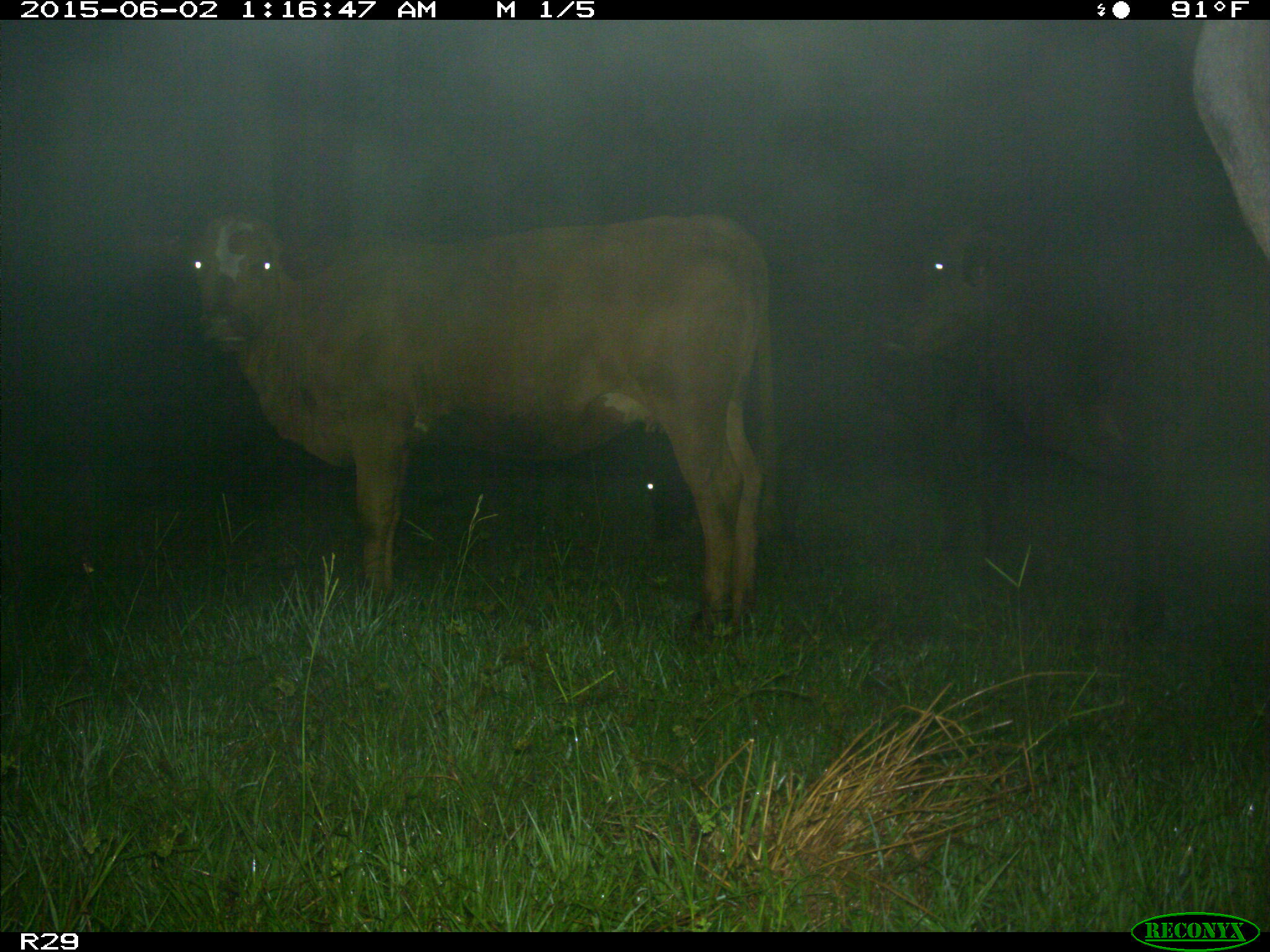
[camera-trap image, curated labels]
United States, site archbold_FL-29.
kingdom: Animalia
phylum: Chordata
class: Mammalia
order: Artiodactyla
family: Bovidae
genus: Bos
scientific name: Bos taurus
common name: domestic cow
Bos taurus (domestic cow).